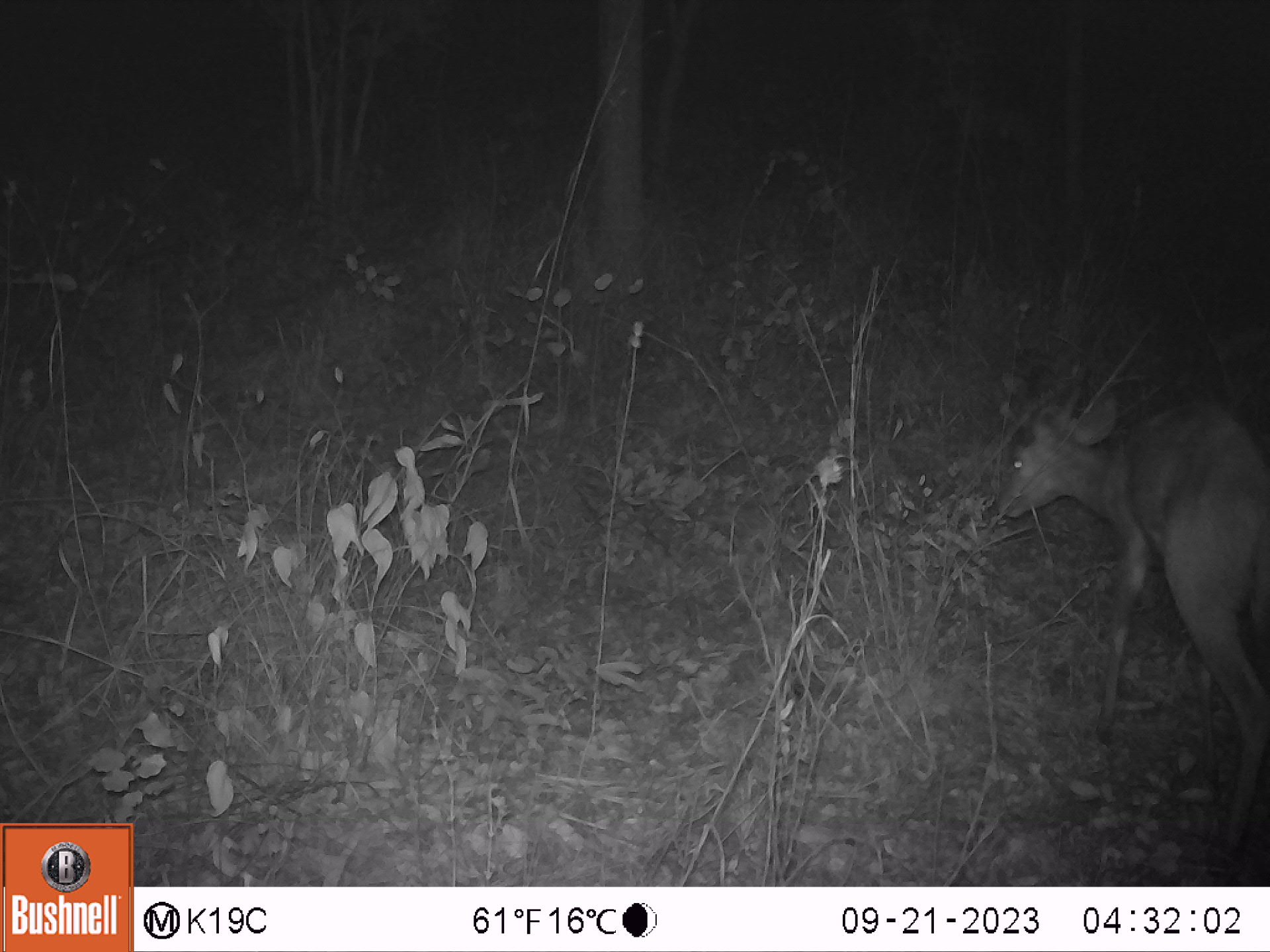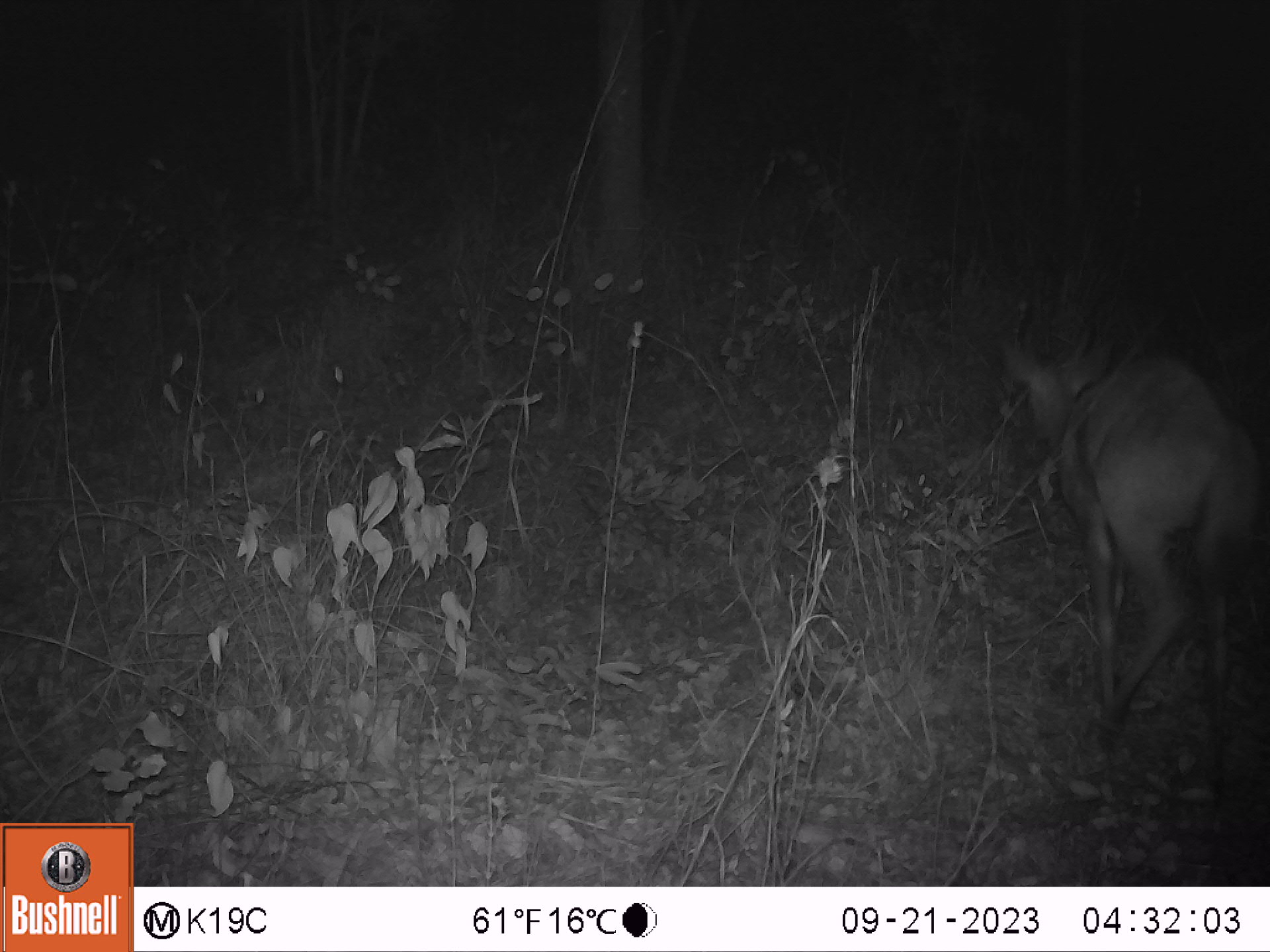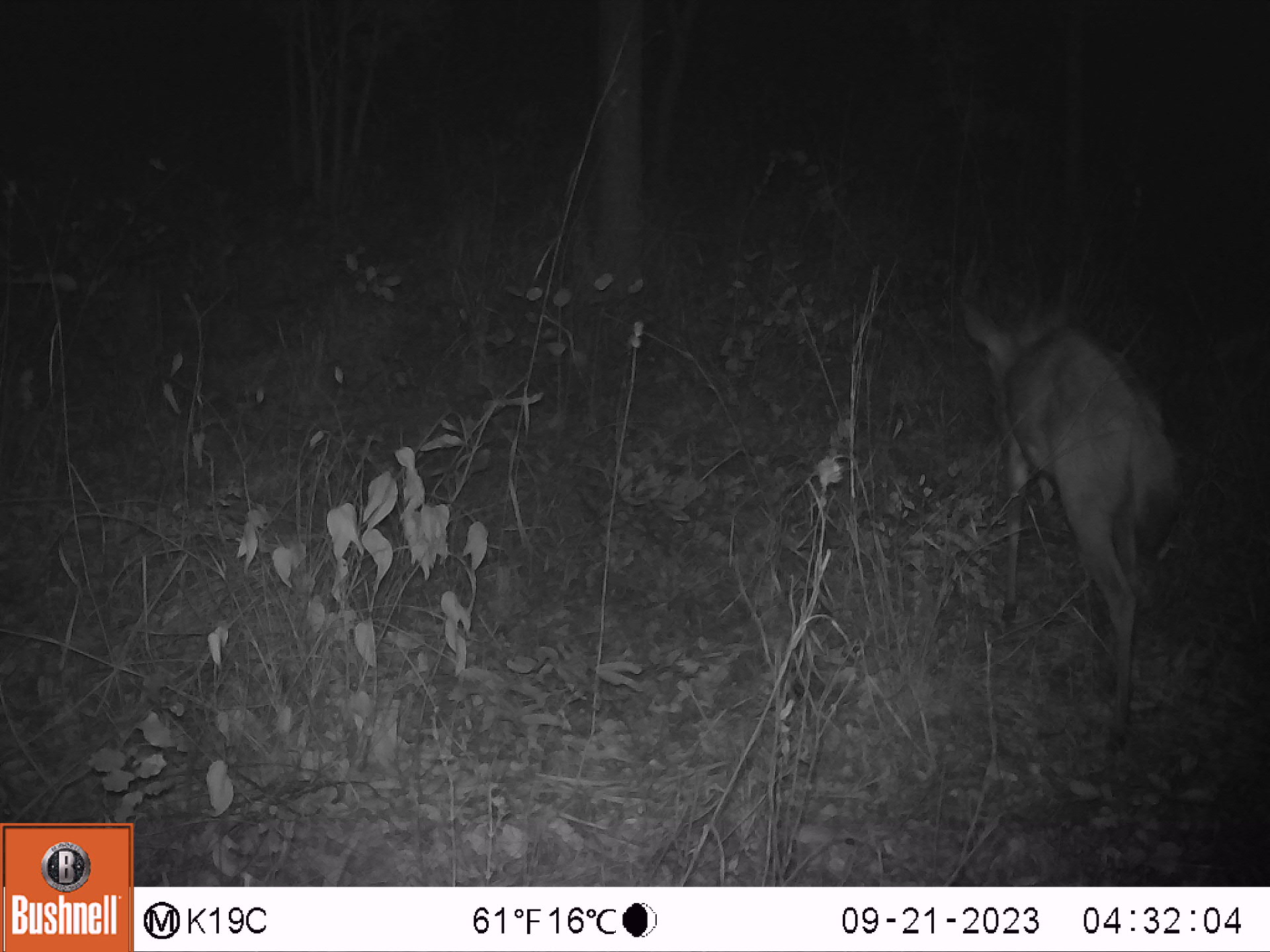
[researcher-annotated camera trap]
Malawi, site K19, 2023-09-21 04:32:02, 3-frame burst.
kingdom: Animalia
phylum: Chordata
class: Mammalia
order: Artiodactyla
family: Bovidae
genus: Redunca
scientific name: Redunca arundinum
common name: southern reedbuck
Southern reedbuck (Redunca arundinum), count 1.